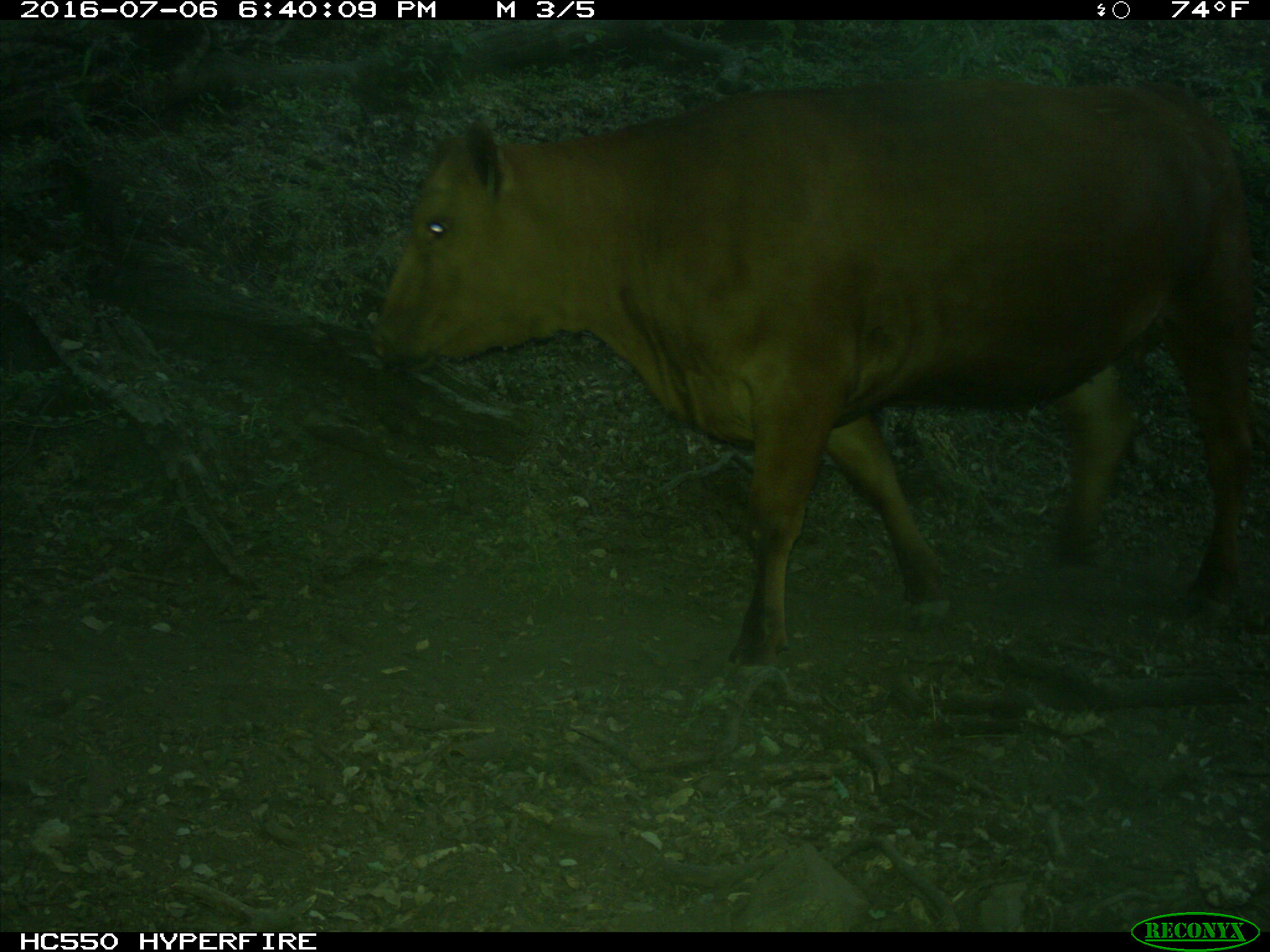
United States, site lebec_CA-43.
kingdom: Animalia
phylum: Chordata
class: Mammalia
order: Artiodactyla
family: Bovidae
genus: Bos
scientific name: Bos taurus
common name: domestic cow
Bos taurus (domestic cow).